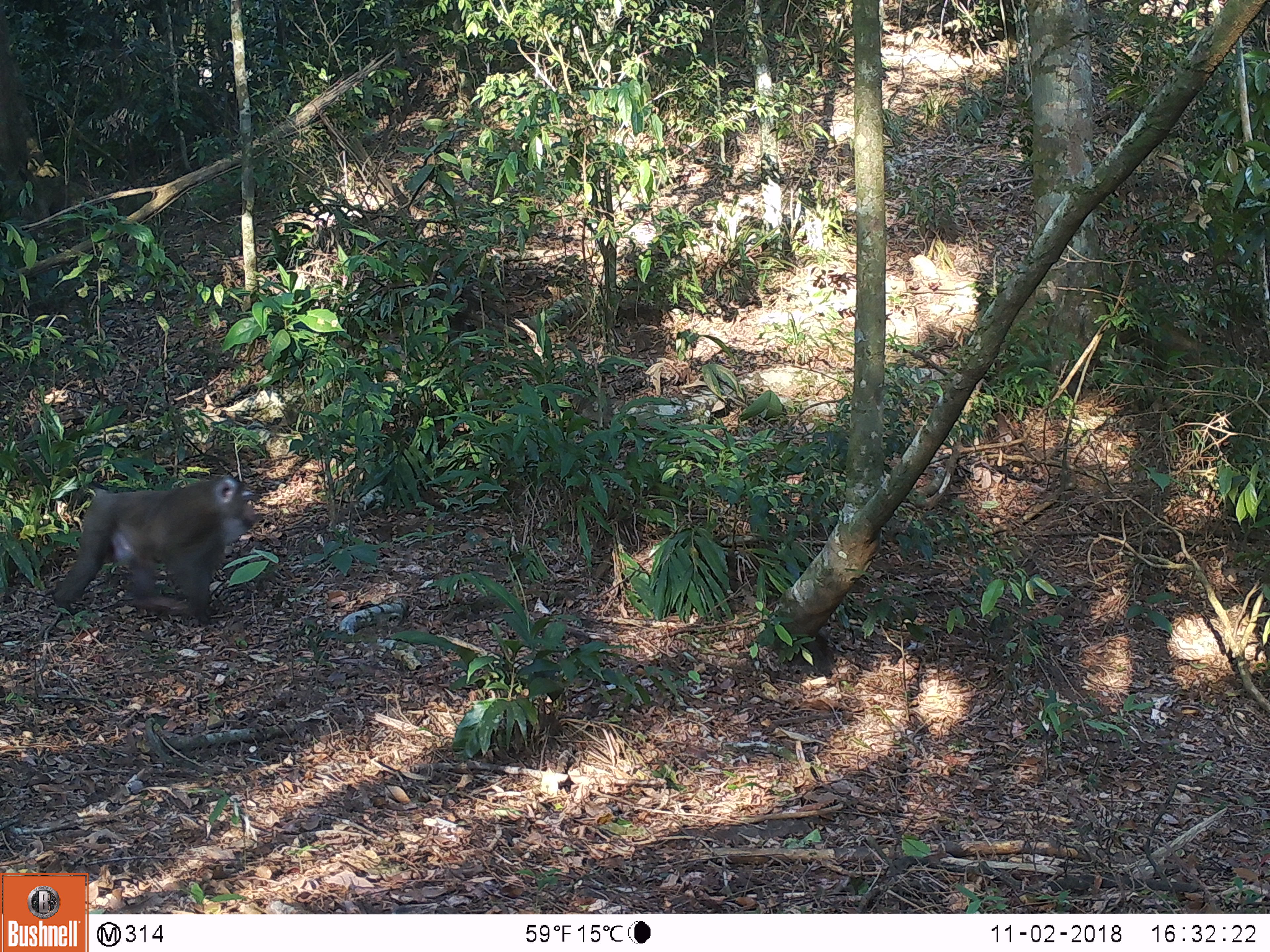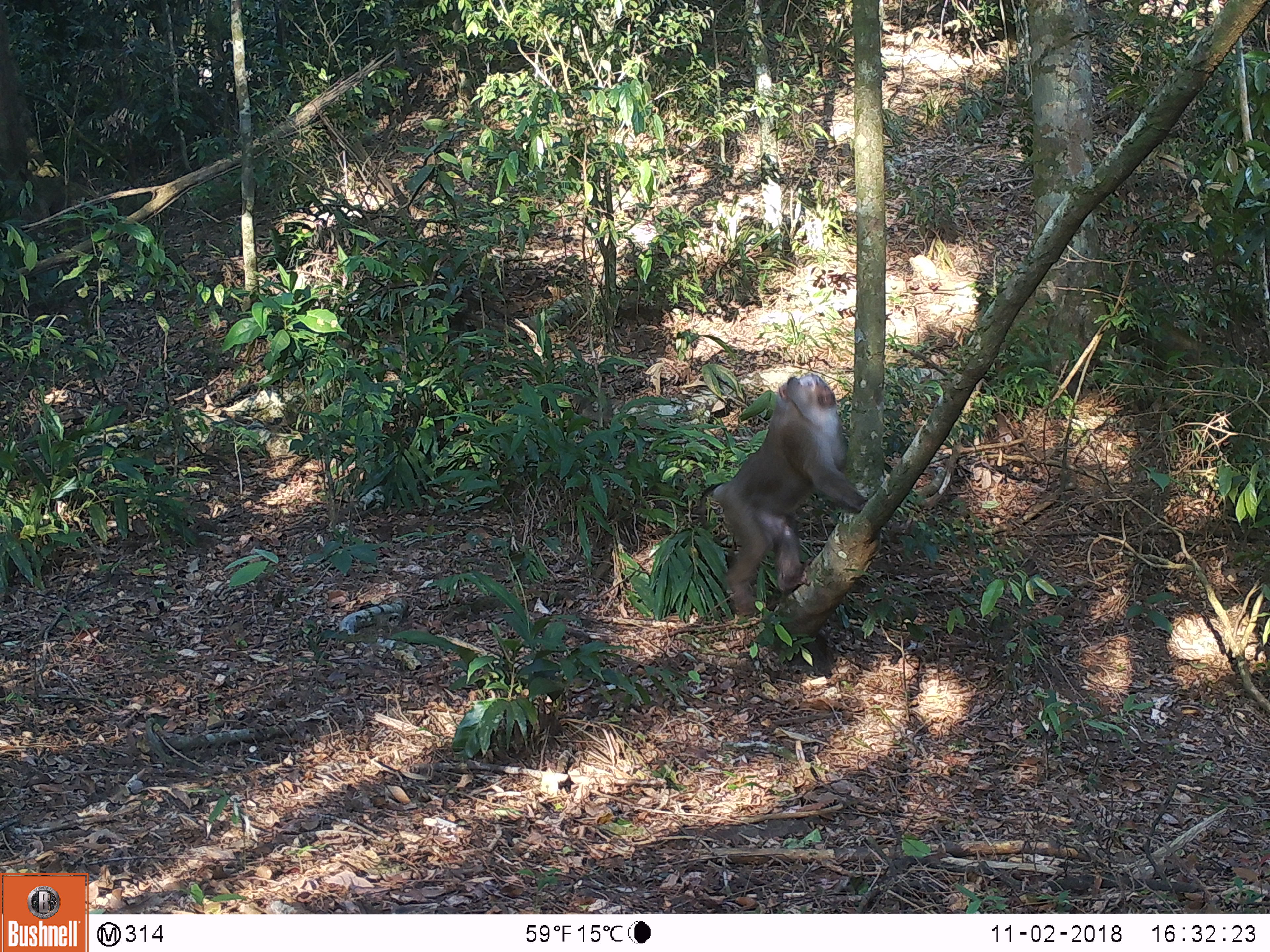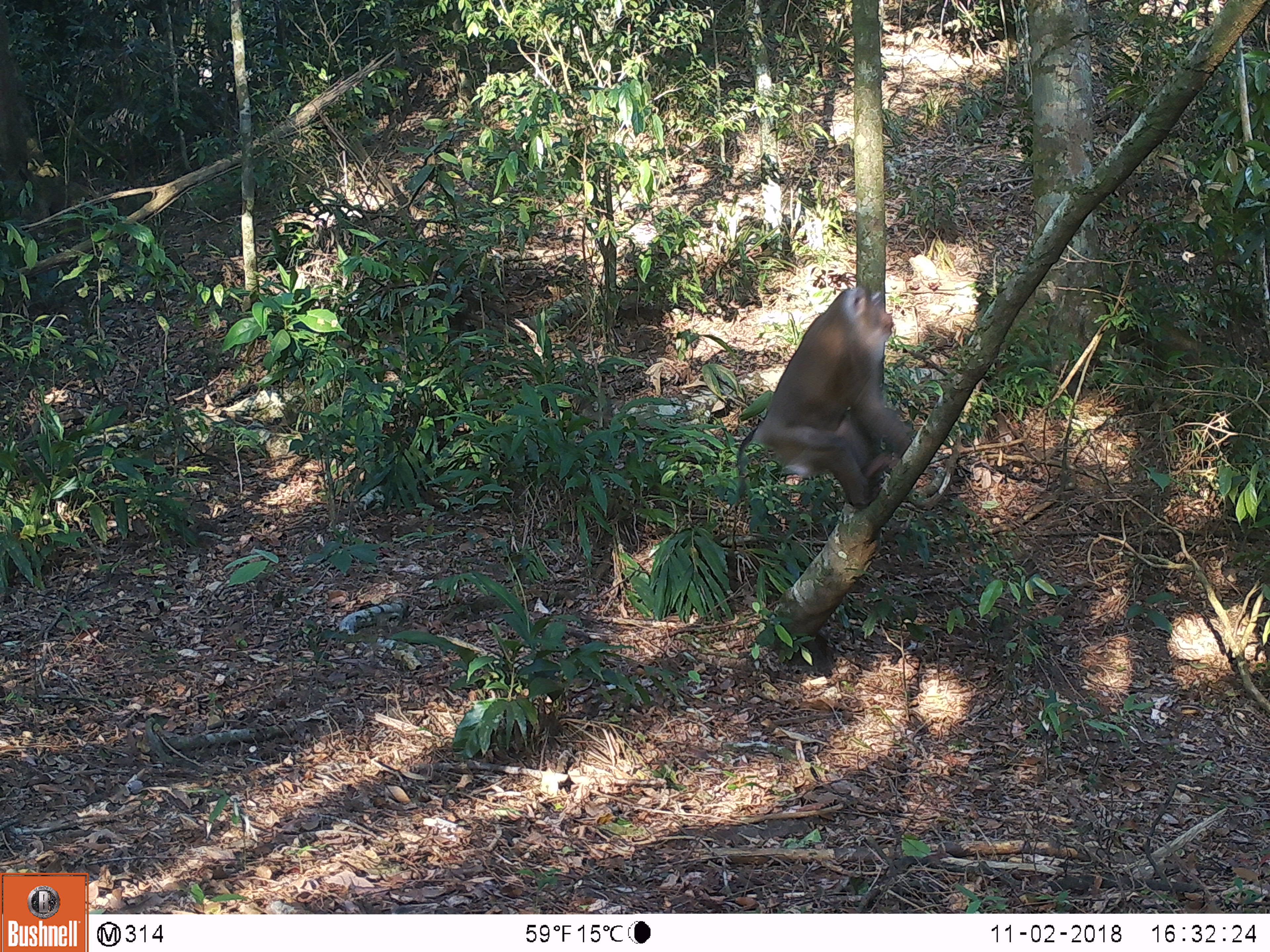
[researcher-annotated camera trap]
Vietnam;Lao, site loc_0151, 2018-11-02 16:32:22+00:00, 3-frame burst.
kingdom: Animalia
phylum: Chordata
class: Mammalia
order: Primates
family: Cercopithecidae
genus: Macaca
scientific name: Macaca nemestrina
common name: pig-tailed macaque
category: pig tailed macaque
Pig tailed macaque (pig-tailed macaque) (Macaca nemestrina). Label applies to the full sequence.